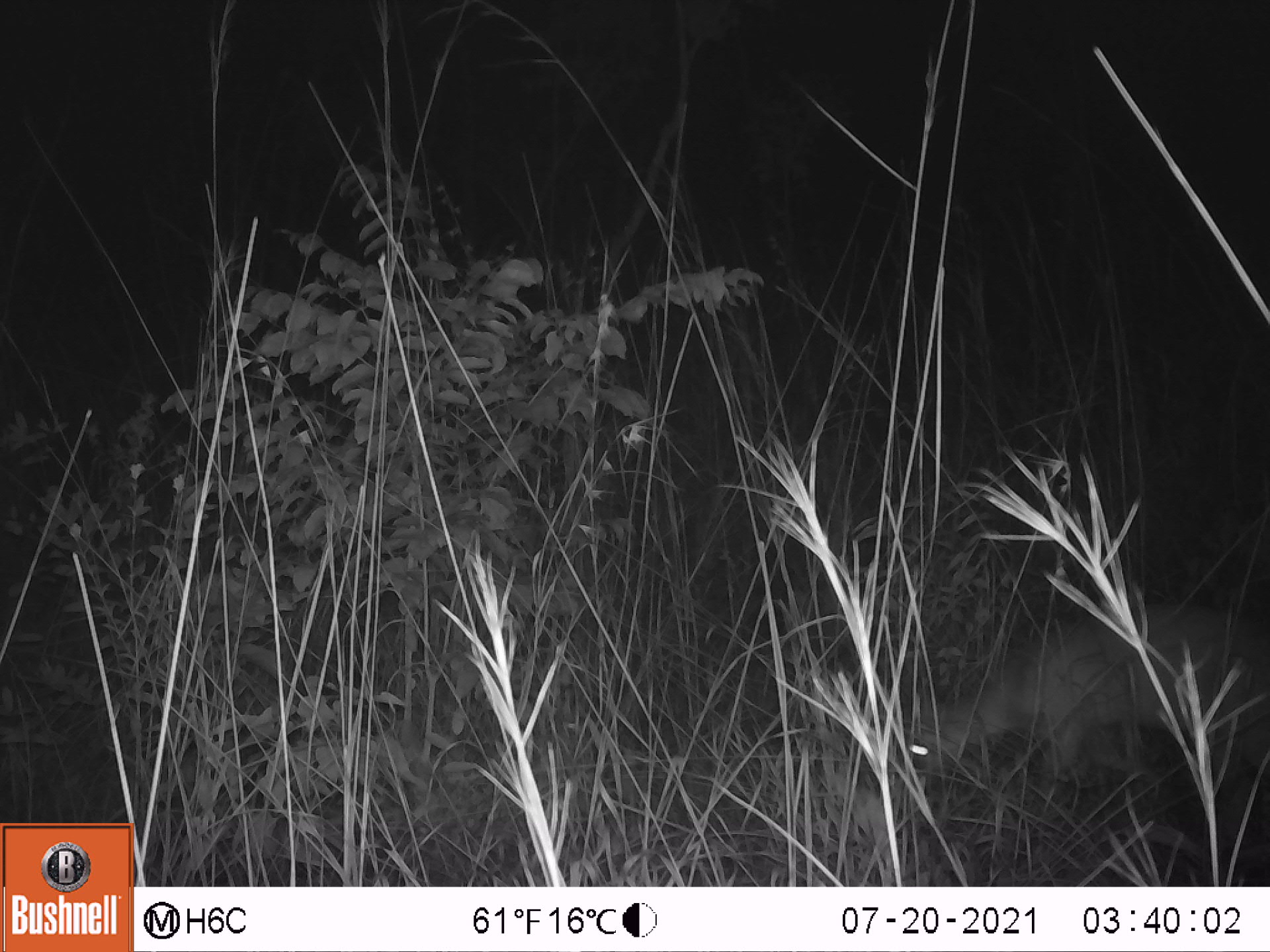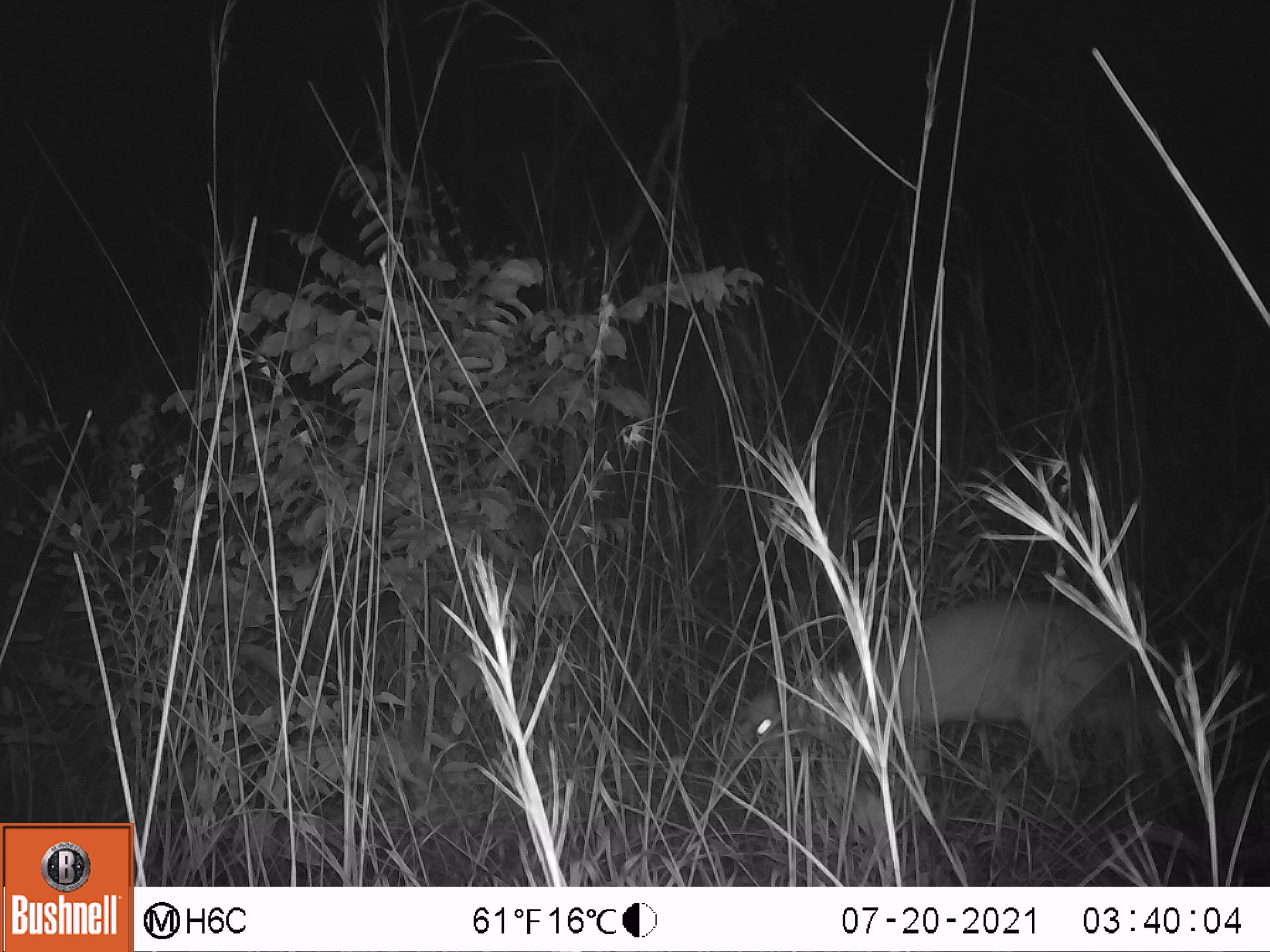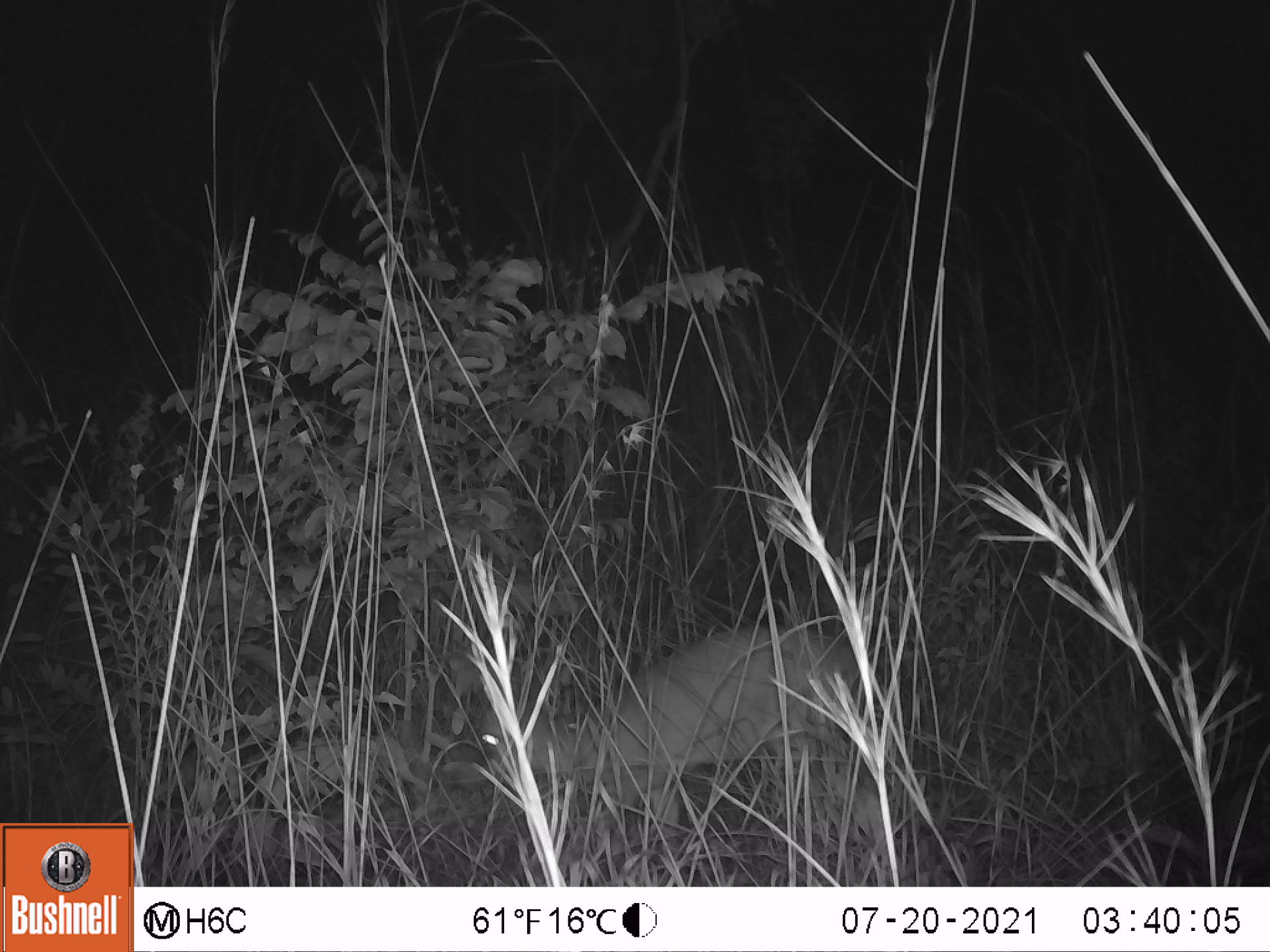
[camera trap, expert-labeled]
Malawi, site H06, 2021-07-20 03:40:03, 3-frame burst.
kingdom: Animalia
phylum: Chordata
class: Mammalia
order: Artiodactyla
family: Bovidae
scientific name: Antilopinae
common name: small antelope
Small antelope (Antilopinae), count 1.